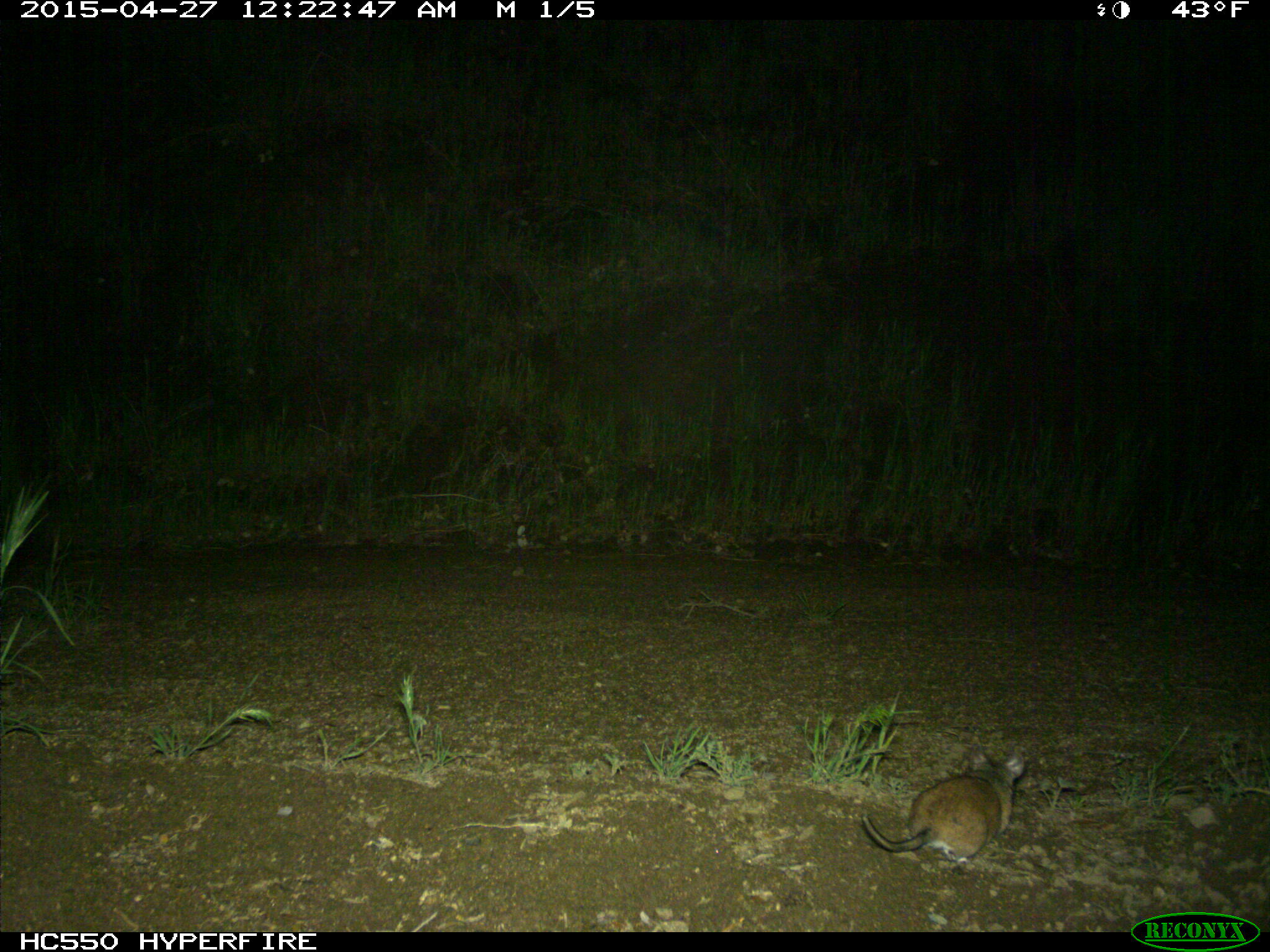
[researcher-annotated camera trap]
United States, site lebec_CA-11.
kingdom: Animalia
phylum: Chordata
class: Mammalia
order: Rodentia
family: Cricetidae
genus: Neotoma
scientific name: Neotoma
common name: pack rat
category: unidentified pack rat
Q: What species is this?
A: Unidentified pack rat (pack rat) (Neotoma).